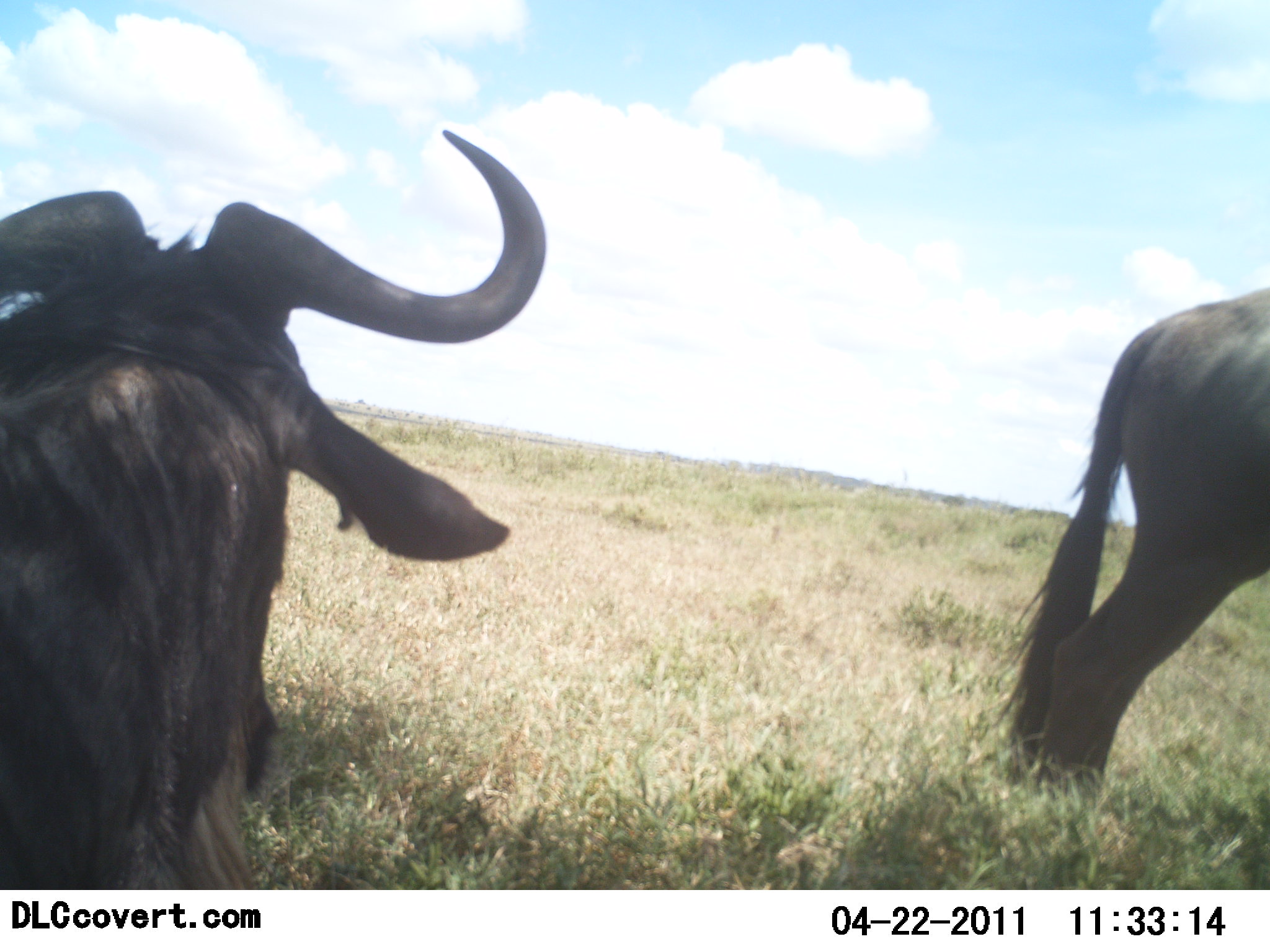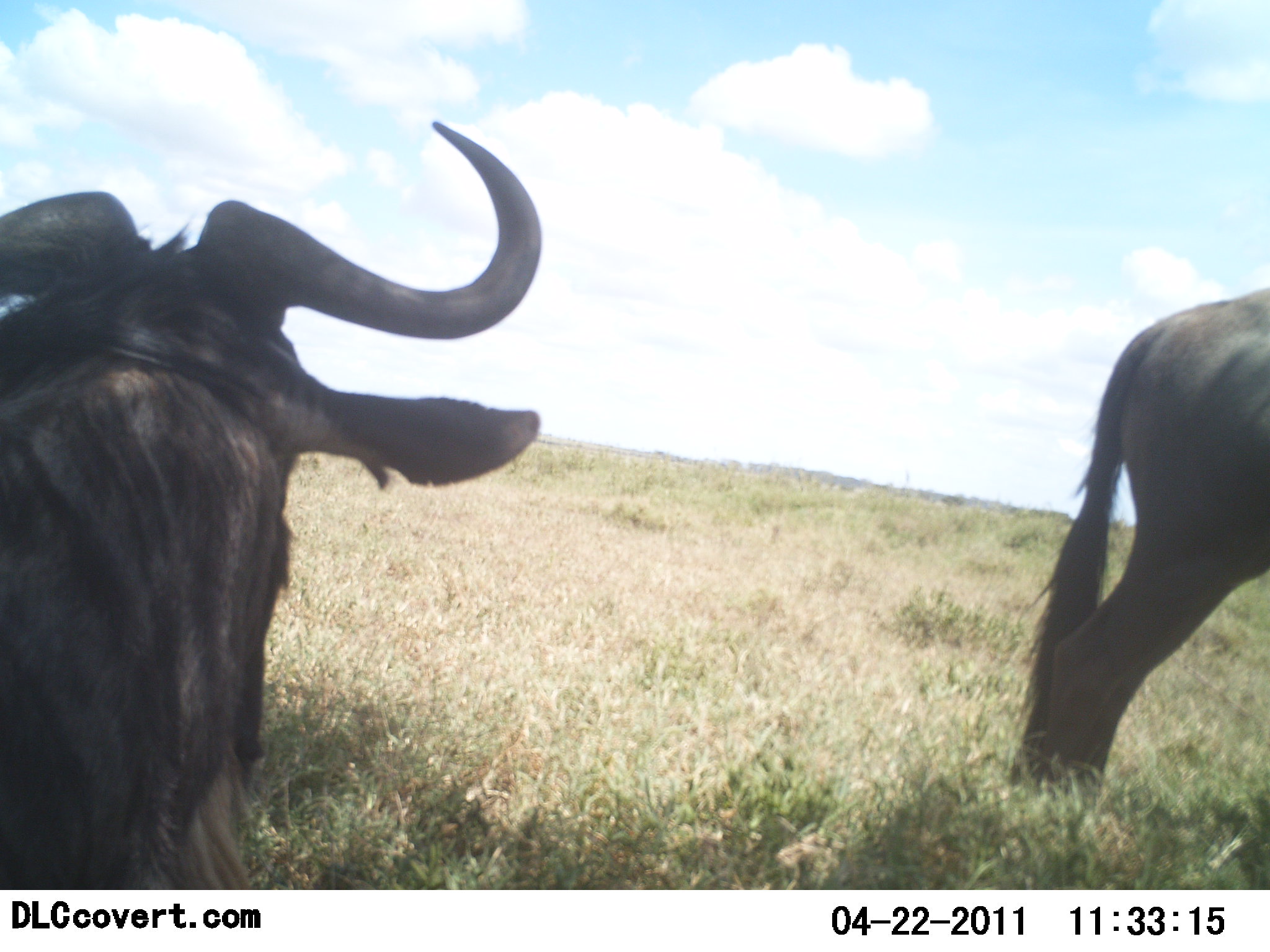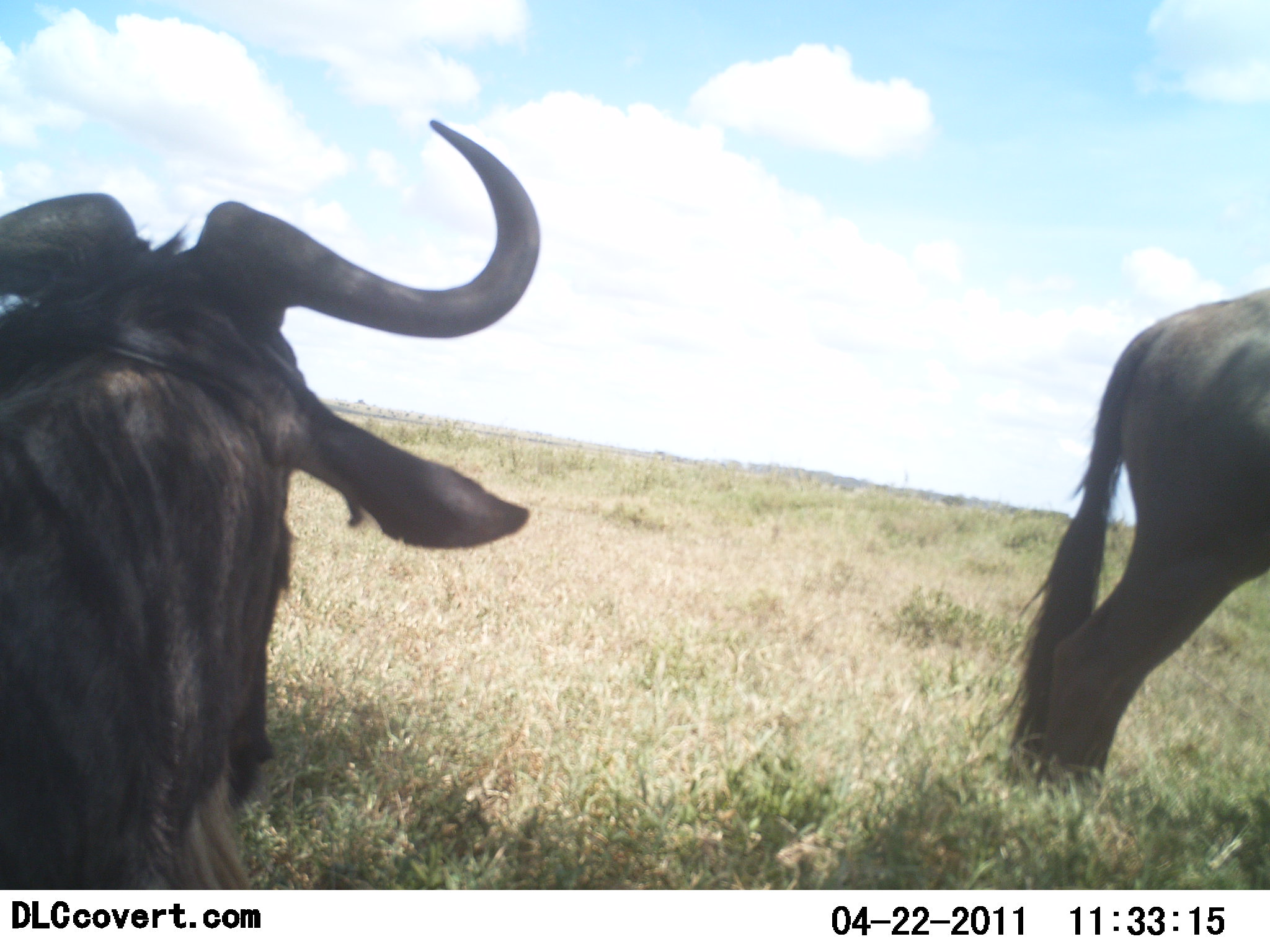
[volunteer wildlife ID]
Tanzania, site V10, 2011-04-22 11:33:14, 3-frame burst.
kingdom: Animalia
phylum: Chordata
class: Mammalia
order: Artiodactyla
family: Bovidae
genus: Connochaetes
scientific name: Connochaetes taurinus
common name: blue wildebeest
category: wildebeest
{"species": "wildebeest (blue wildebeest) (Connochaetes taurinus)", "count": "2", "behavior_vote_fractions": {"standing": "91%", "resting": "55%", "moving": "0%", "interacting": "0%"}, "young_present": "0%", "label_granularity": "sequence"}